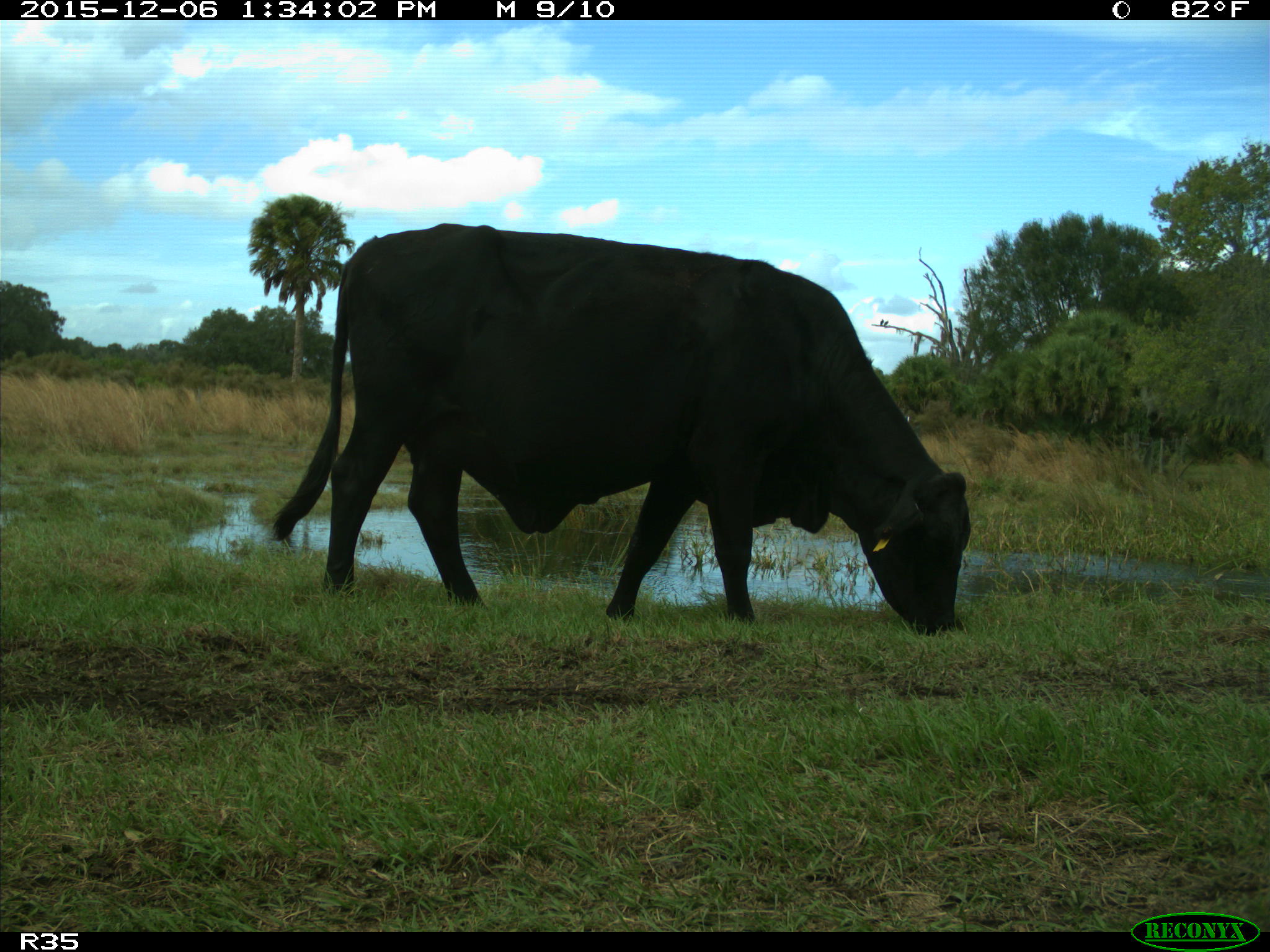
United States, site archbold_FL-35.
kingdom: Animalia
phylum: Chordata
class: Mammalia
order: Artiodactyla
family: Bovidae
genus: Bos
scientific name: Bos taurus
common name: domestic cow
Bos taurus (domestic cow).